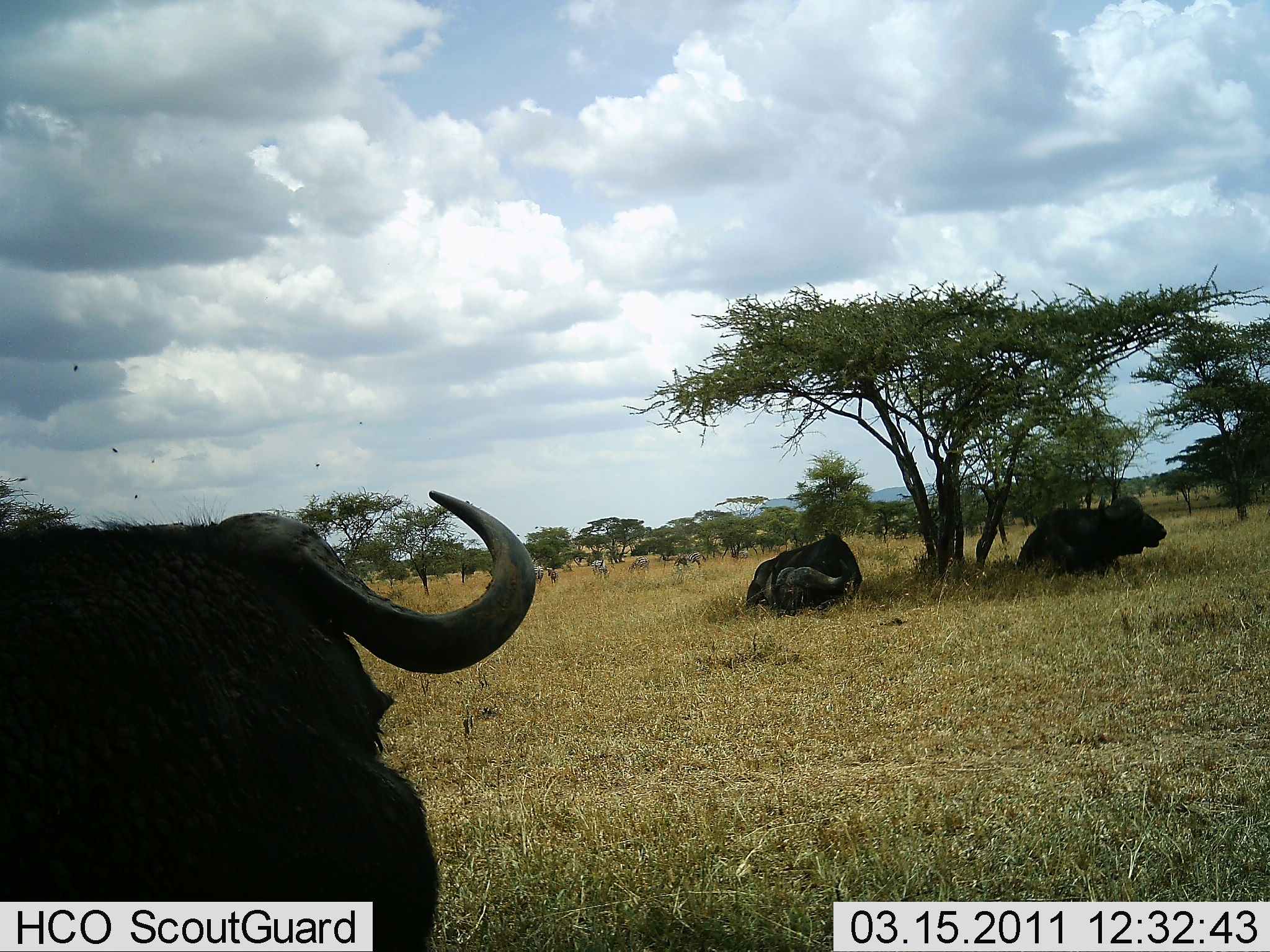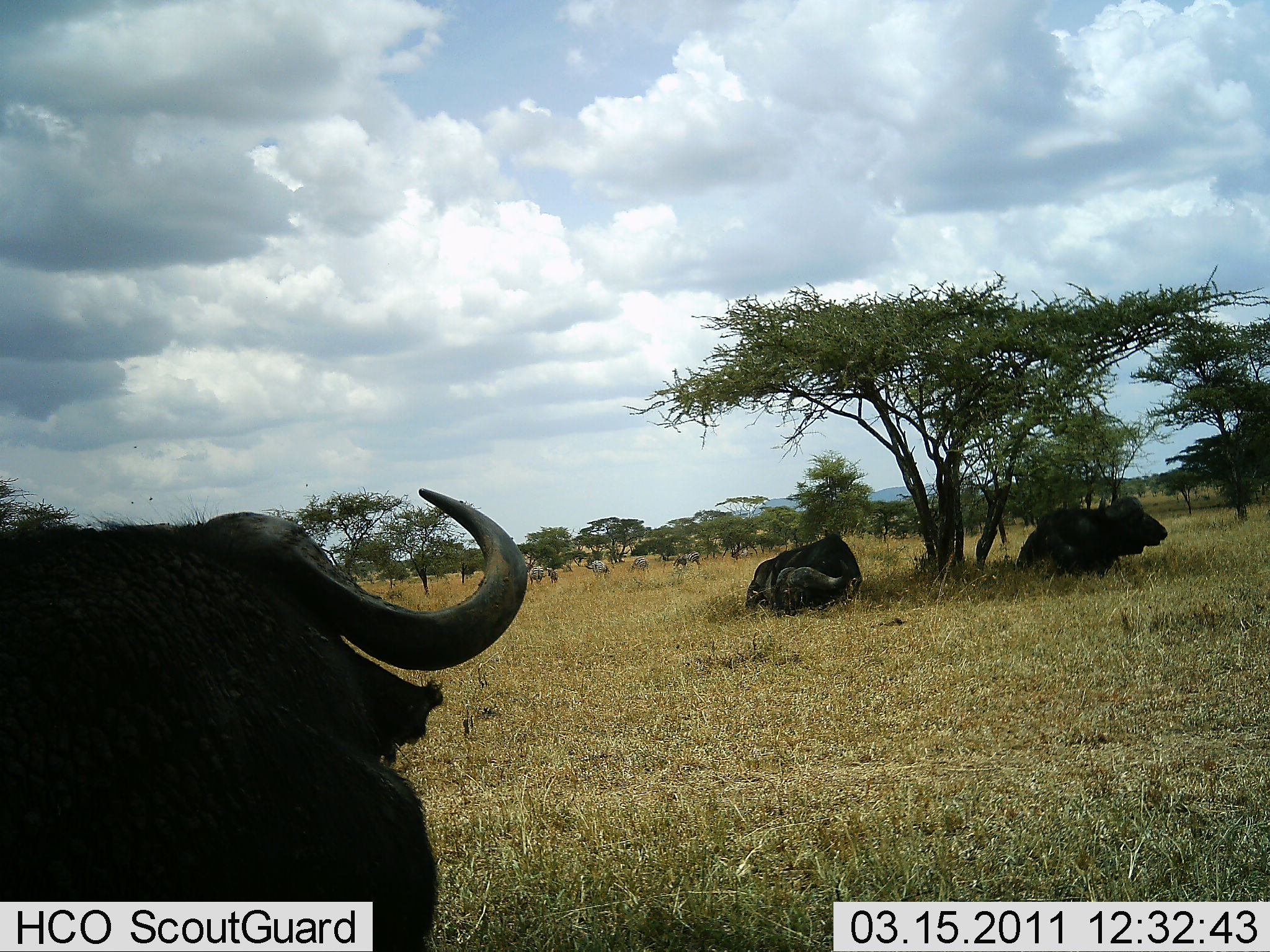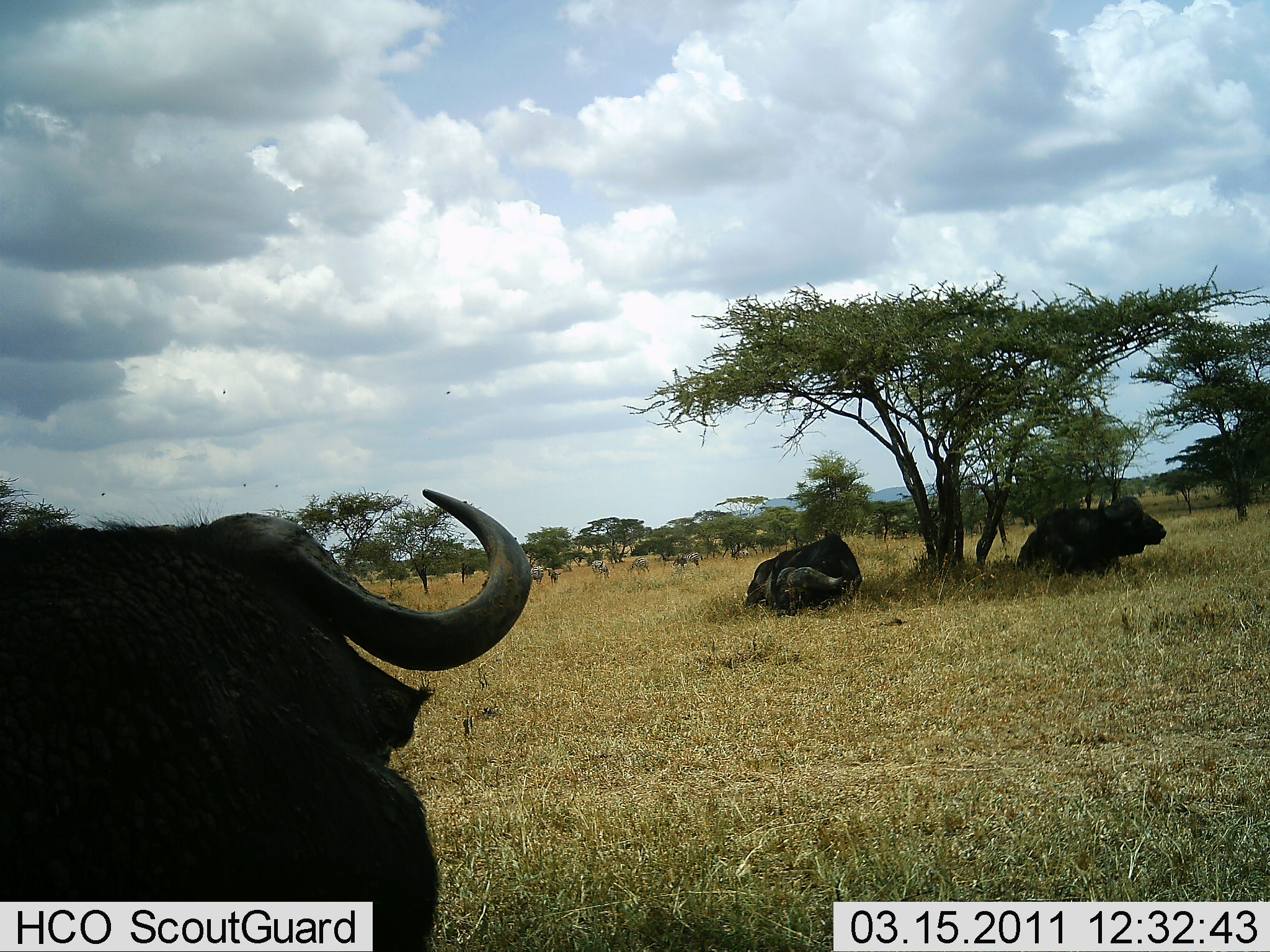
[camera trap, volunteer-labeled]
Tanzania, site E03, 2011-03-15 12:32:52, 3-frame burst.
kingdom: Animalia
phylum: Chordata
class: Mammalia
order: Artiodactyla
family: Bovidae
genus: Syncerus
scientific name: Syncerus caffer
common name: cape buffalo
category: buffalo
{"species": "buffalo (cape buffalo) (Syncerus caffer)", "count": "3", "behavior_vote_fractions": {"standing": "31%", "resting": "100%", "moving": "6%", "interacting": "0%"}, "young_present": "0%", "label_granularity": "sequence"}